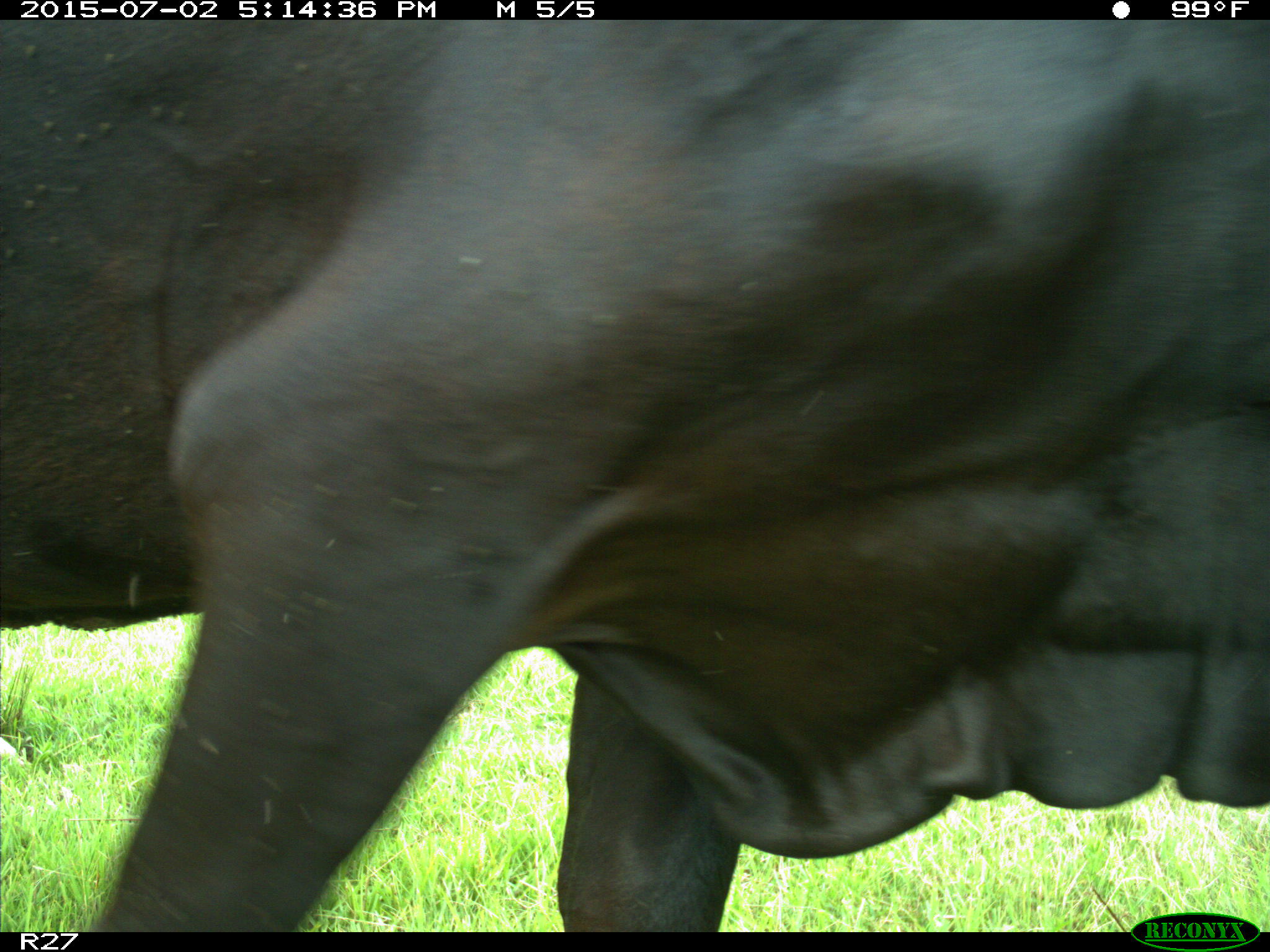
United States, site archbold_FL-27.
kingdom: Animalia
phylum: Chordata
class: Mammalia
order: Artiodactyla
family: Bovidae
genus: Bos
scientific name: Bos taurus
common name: domestic cow